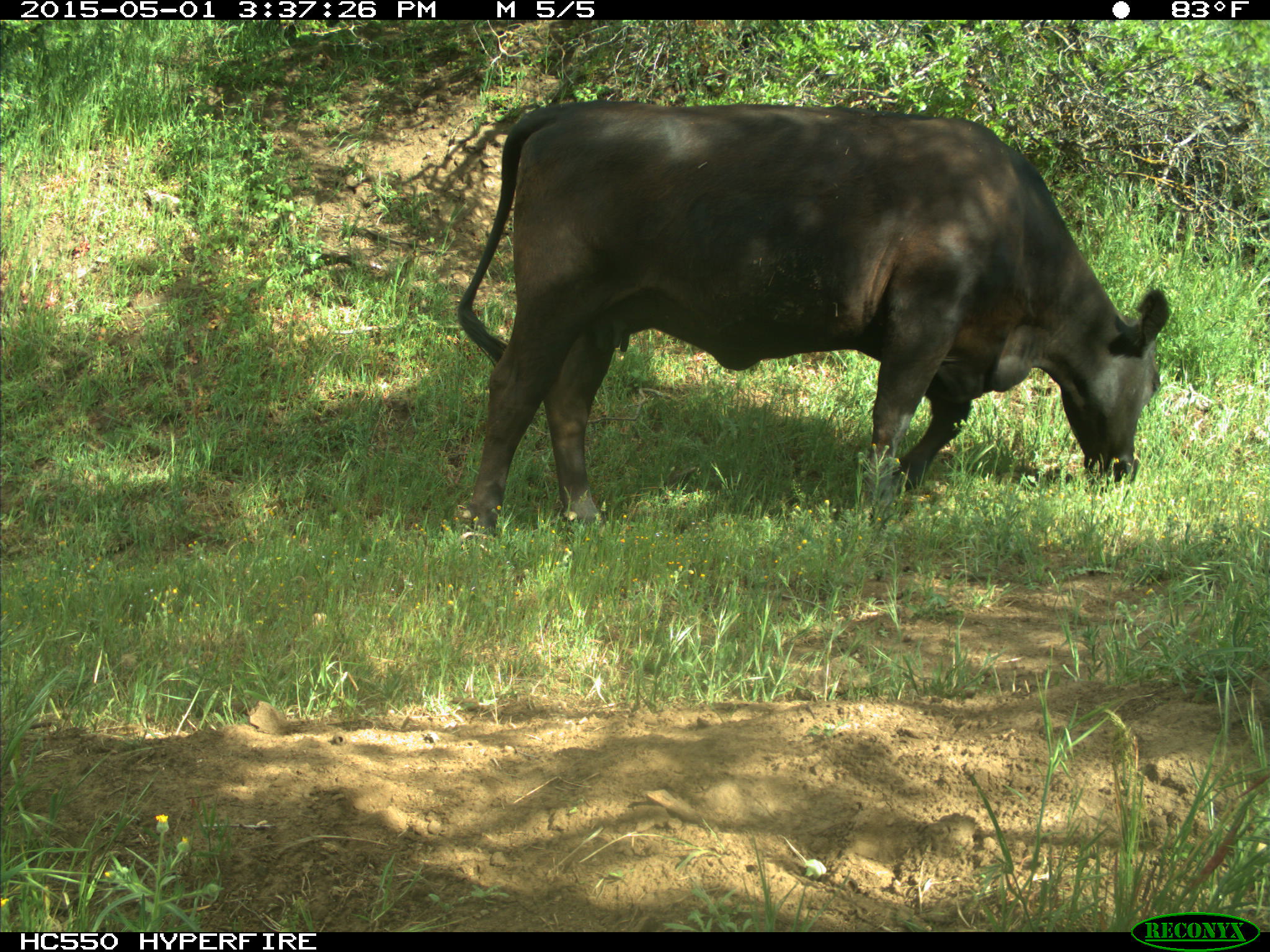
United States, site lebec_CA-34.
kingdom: Animalia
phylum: Chordata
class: Mammalia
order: Artiodactyla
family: Bovidae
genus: Bos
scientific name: Bos taurus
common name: domestic cow